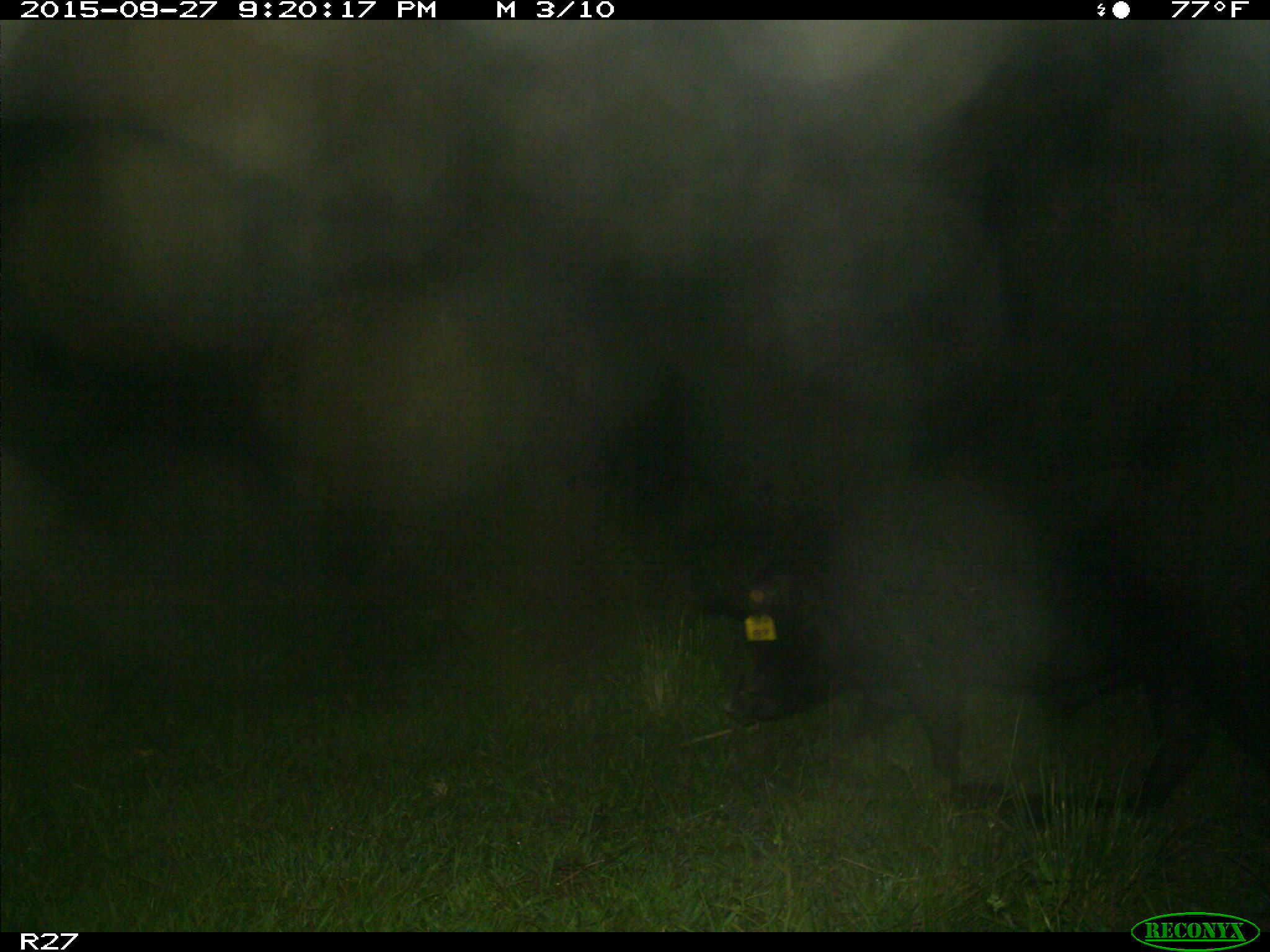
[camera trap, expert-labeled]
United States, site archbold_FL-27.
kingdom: Animalia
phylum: Chordata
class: Mammalia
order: Artiodactyla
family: Suidae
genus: Sus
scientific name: Sus scrofa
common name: wild boar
Sus scrofa (wild boar).